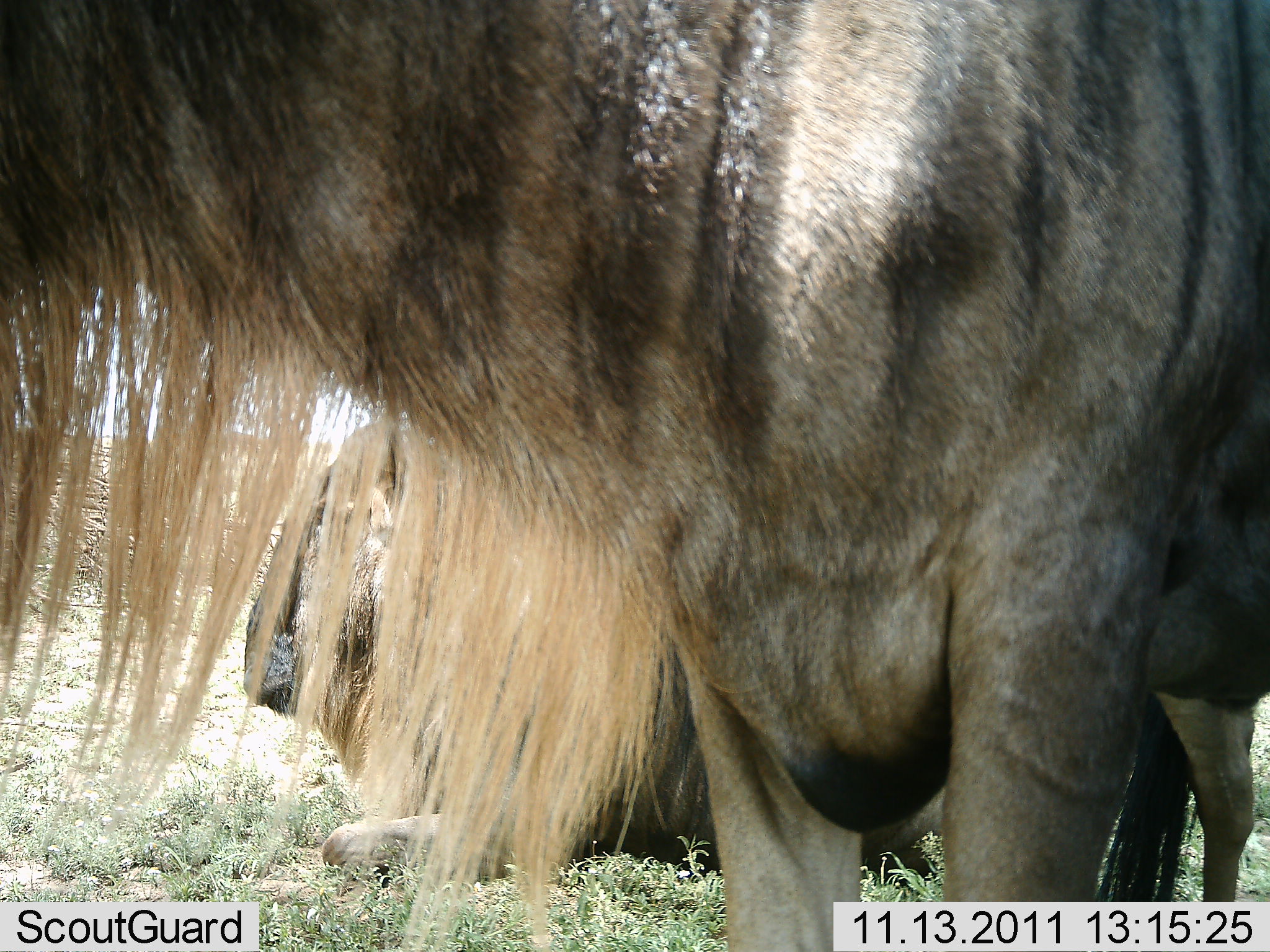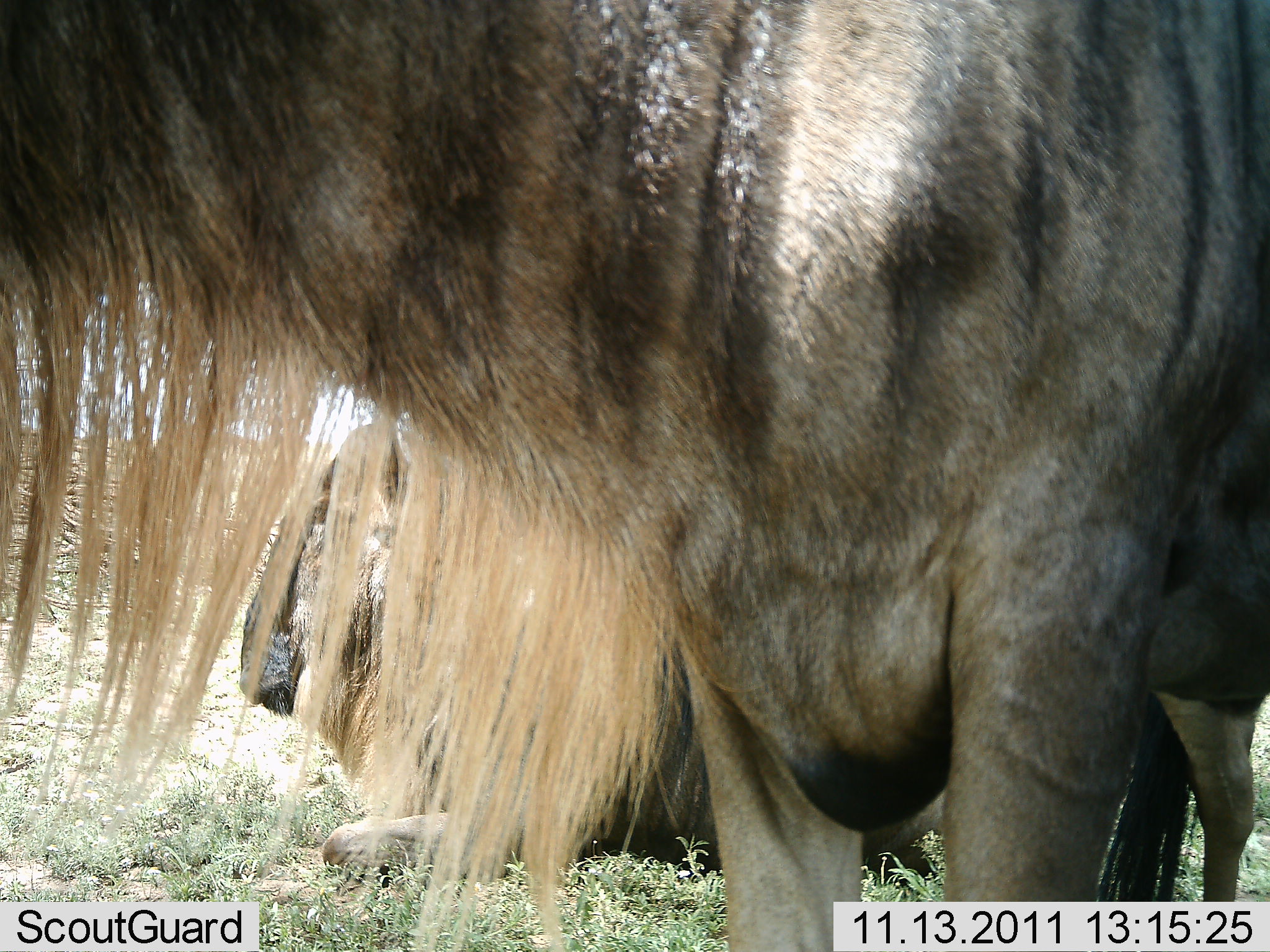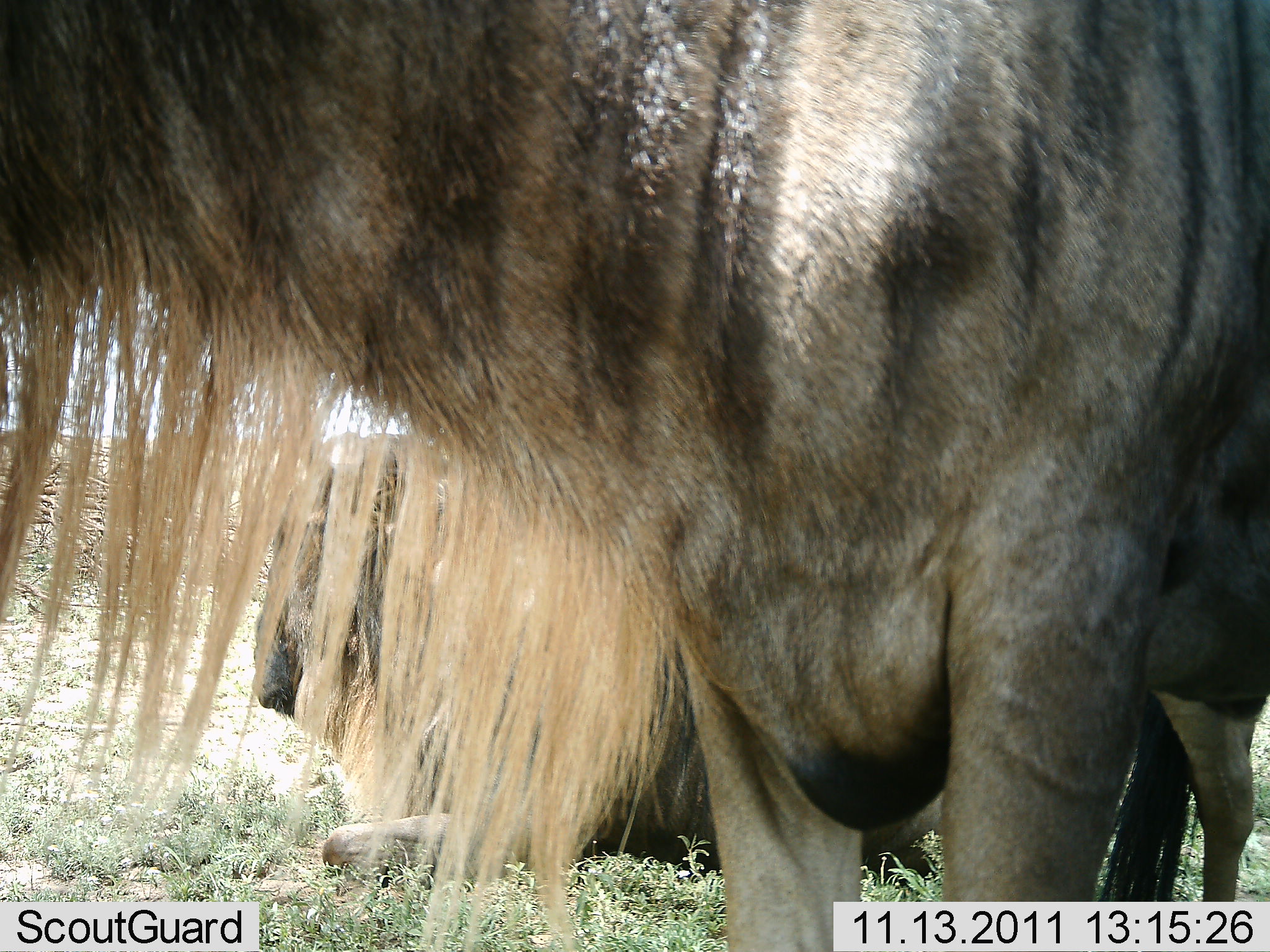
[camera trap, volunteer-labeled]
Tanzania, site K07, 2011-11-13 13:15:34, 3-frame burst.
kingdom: Animalia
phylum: Chordata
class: Mammalia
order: Artiodactyla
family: Bovidae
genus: Connochaetes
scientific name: Connochaetes taurinus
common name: blue wildebeest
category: wildebeest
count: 2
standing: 58%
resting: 75%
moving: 0%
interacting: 8%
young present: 0%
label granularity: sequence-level